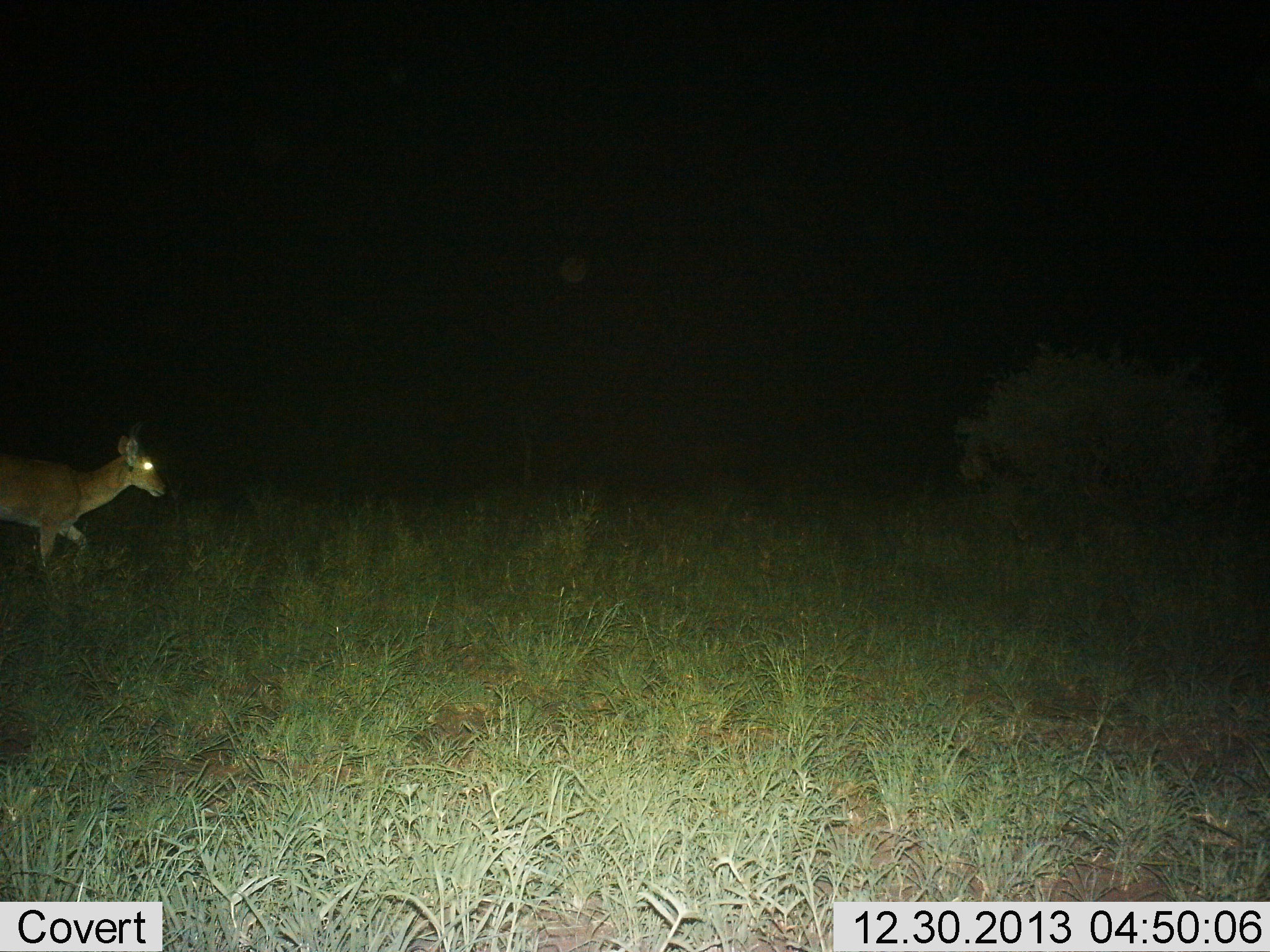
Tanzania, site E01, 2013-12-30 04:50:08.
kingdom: Animalia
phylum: Chordata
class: Mammalia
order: Artiodactyla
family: Bovidae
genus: Redunca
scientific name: Redunca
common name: reedbuck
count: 1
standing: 30%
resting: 0%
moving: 70%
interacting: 0%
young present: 0%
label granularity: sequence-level